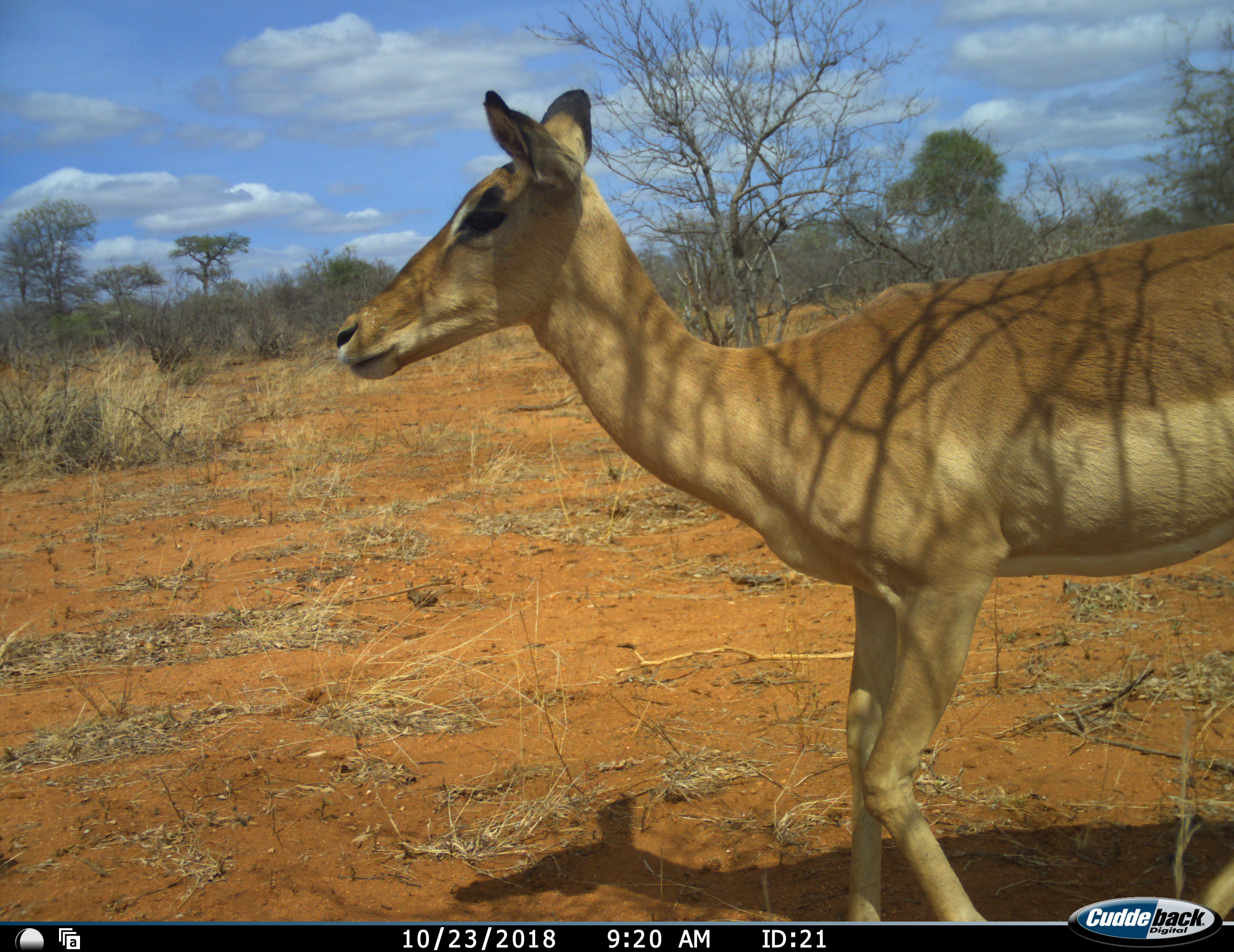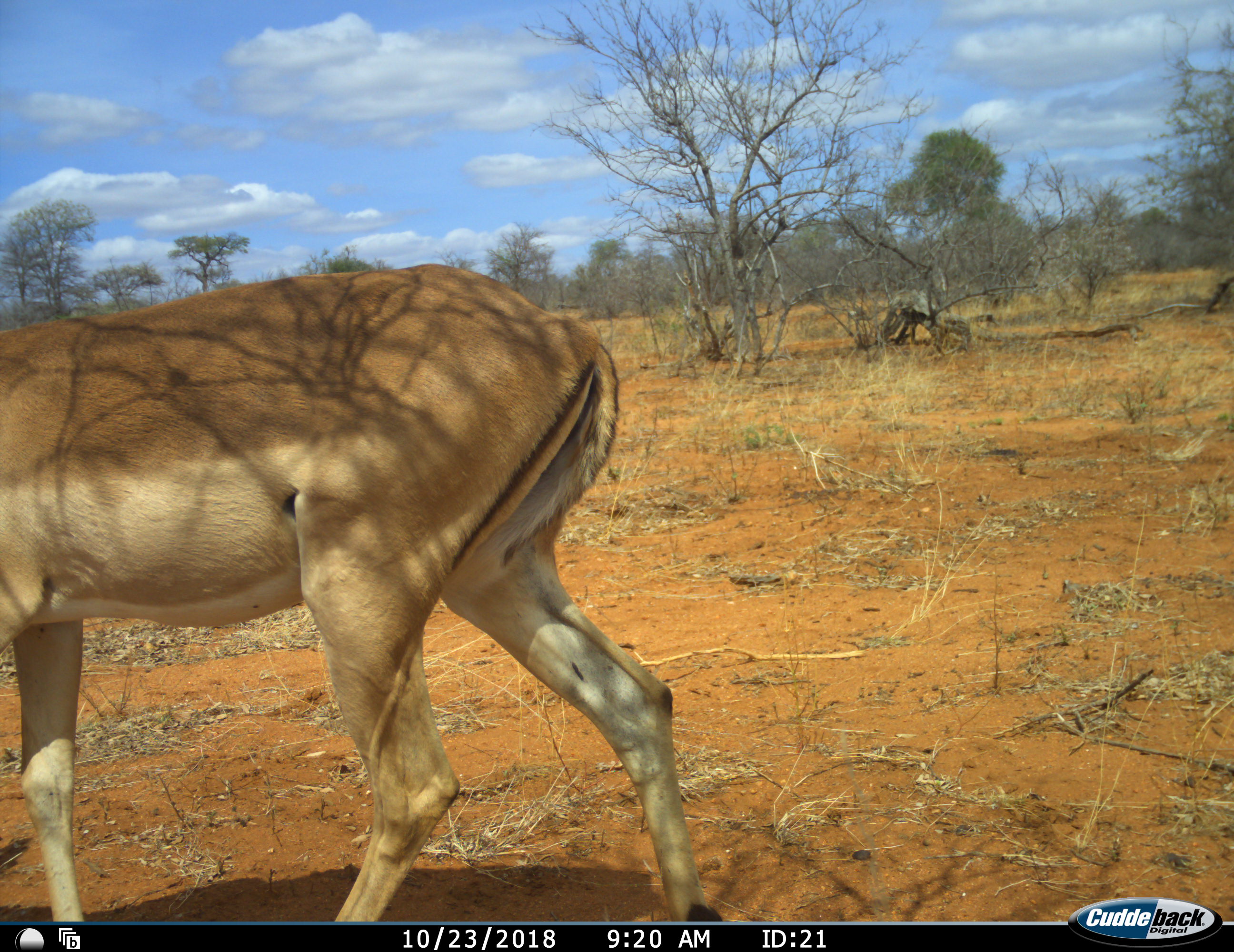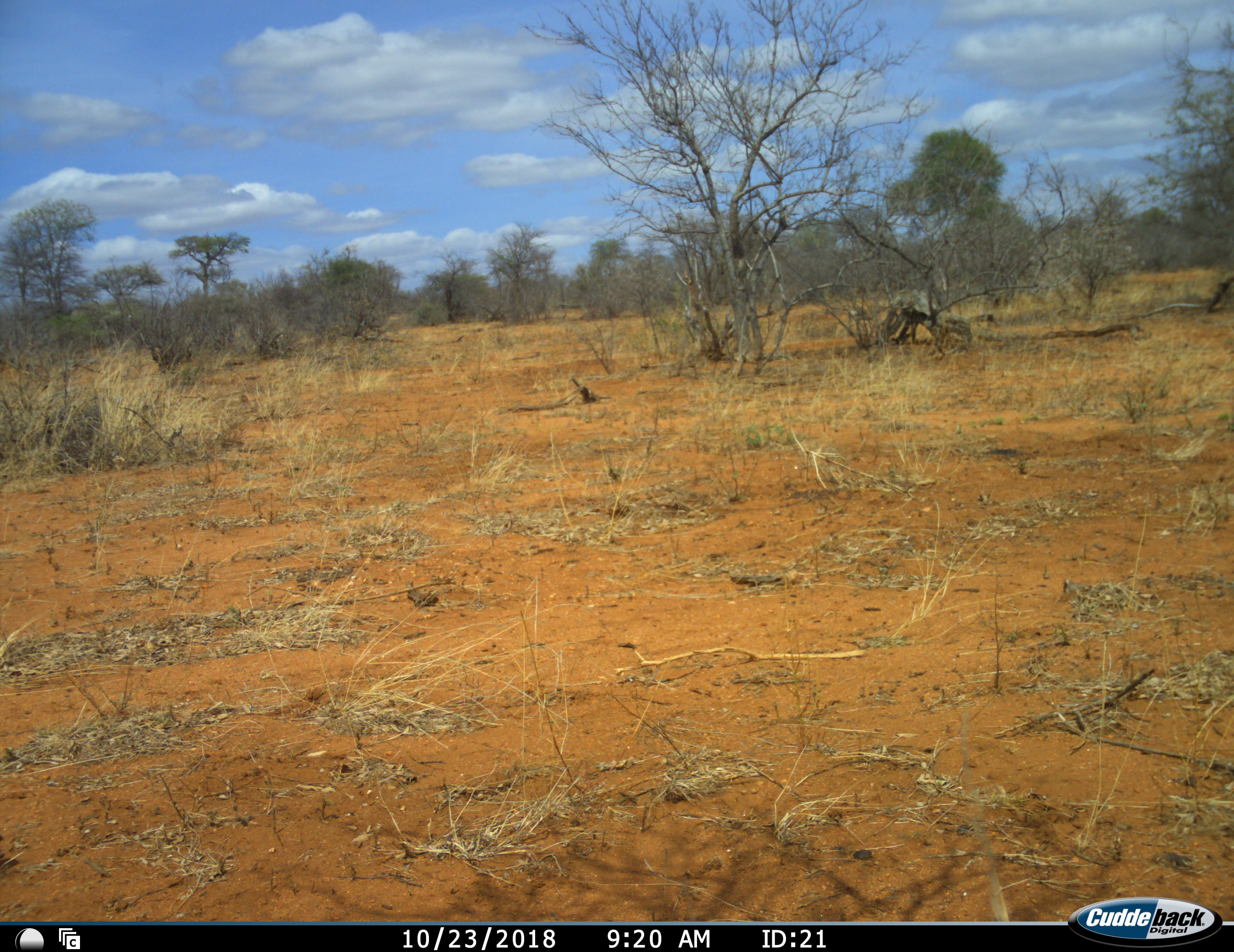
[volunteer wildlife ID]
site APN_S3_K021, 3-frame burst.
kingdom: Animalia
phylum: Chordata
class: Mammalia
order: Artiodactyla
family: Bovidae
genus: Aepyceros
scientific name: Aepyceros melampus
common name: impala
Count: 1.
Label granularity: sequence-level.